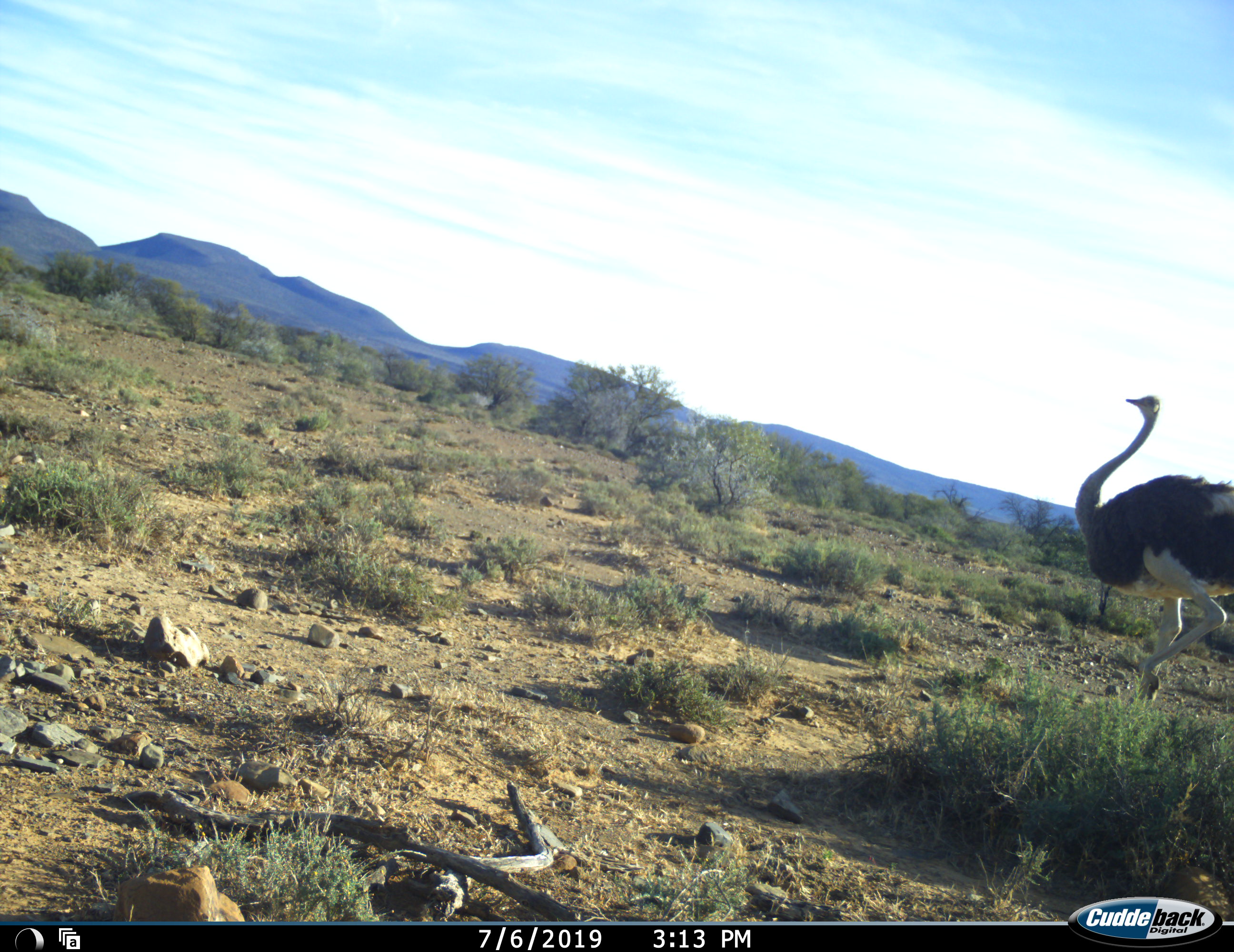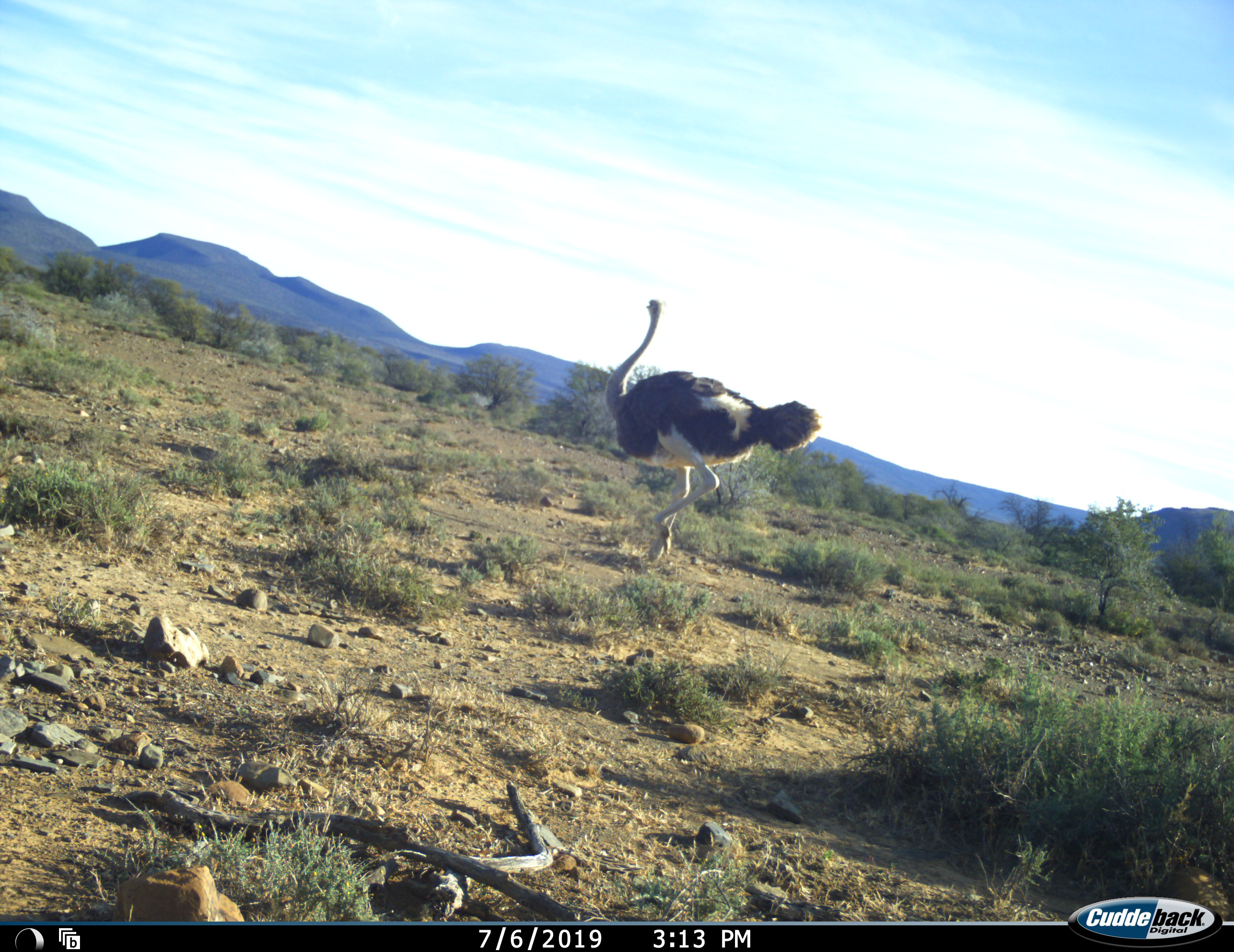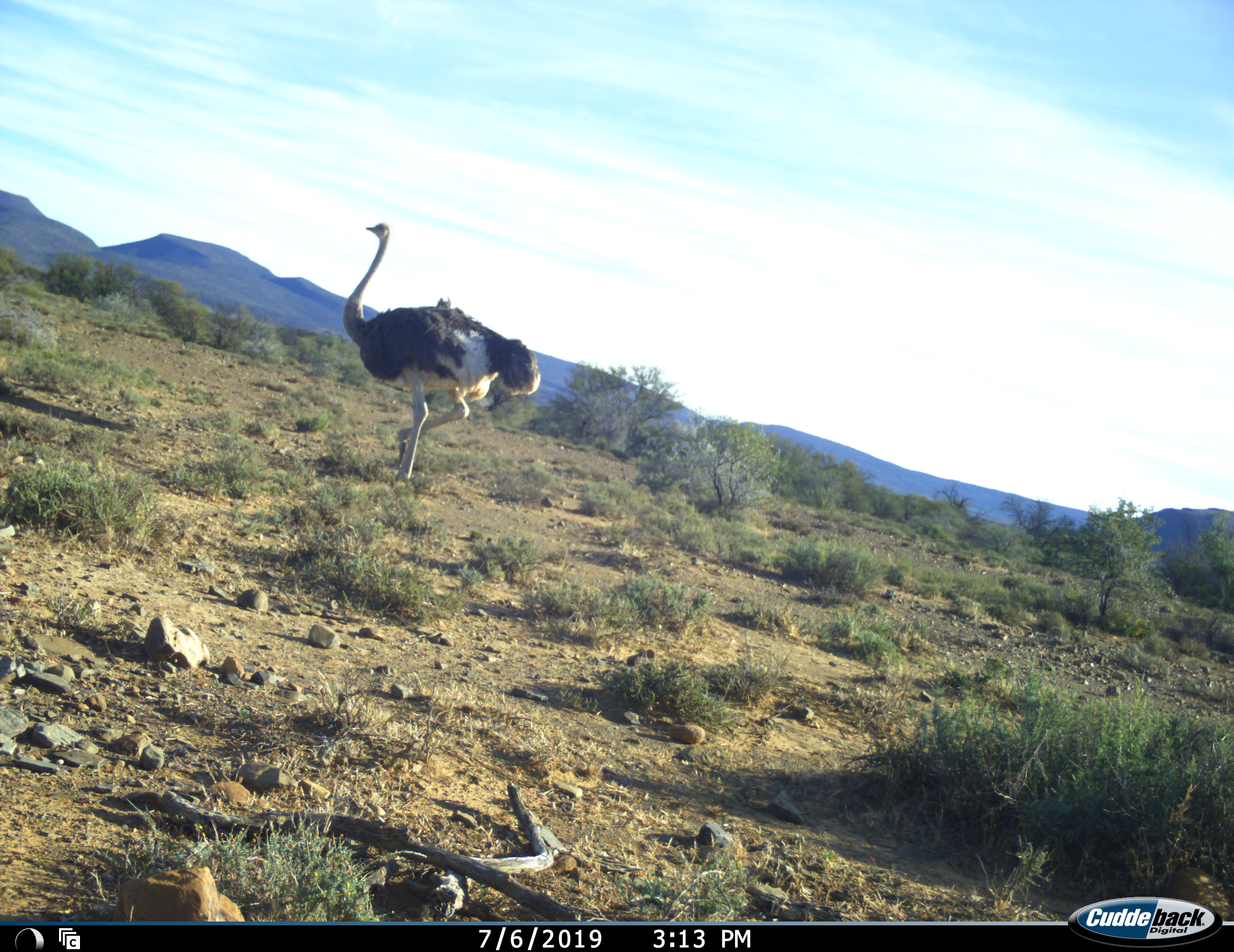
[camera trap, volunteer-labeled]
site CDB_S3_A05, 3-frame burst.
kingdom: Animalia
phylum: Chordata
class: Aves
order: Struthioniformes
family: Struthionidae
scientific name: Struthionidae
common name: ostrich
Ostrich (Struthionidae), count 1. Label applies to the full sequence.